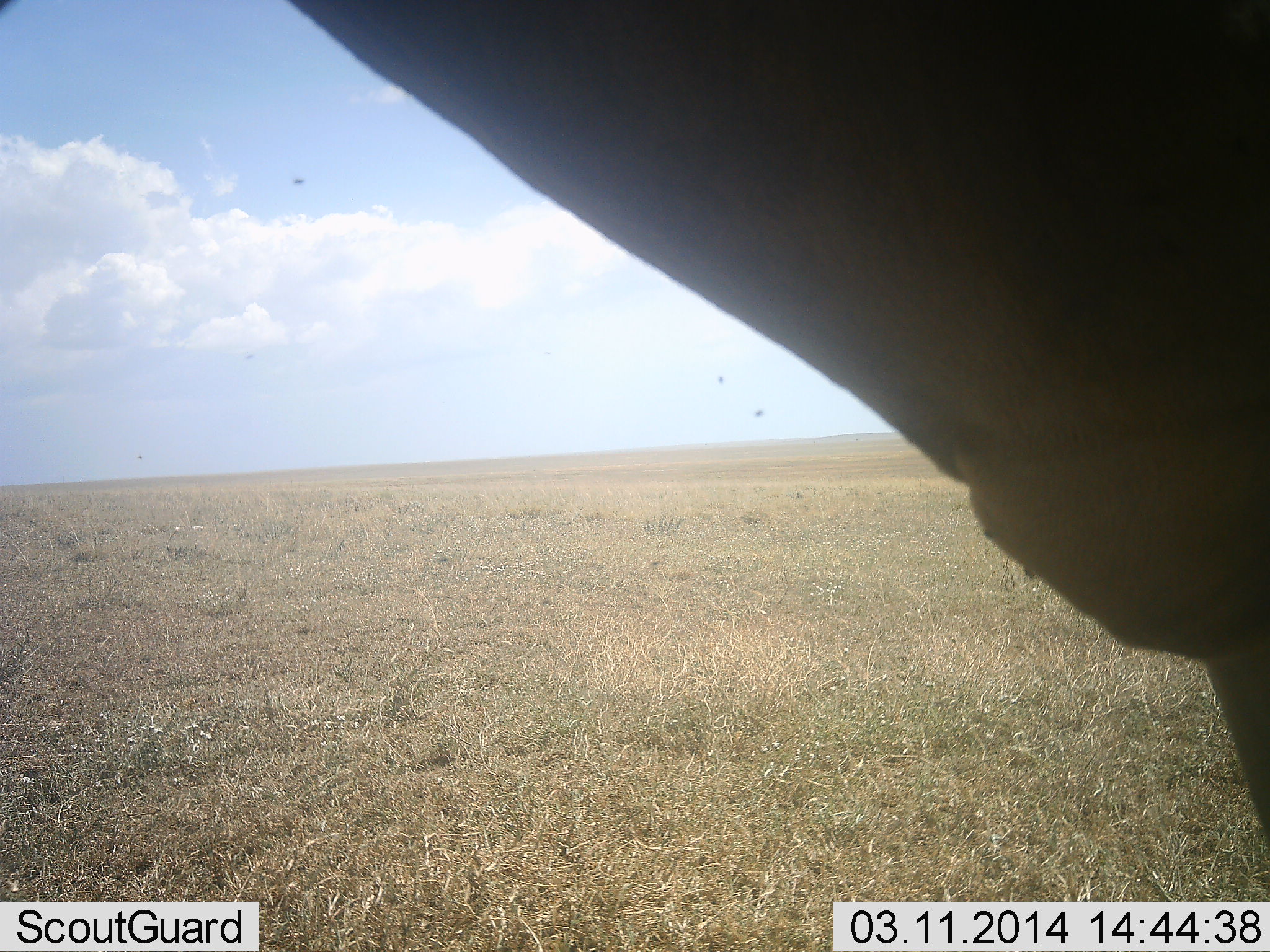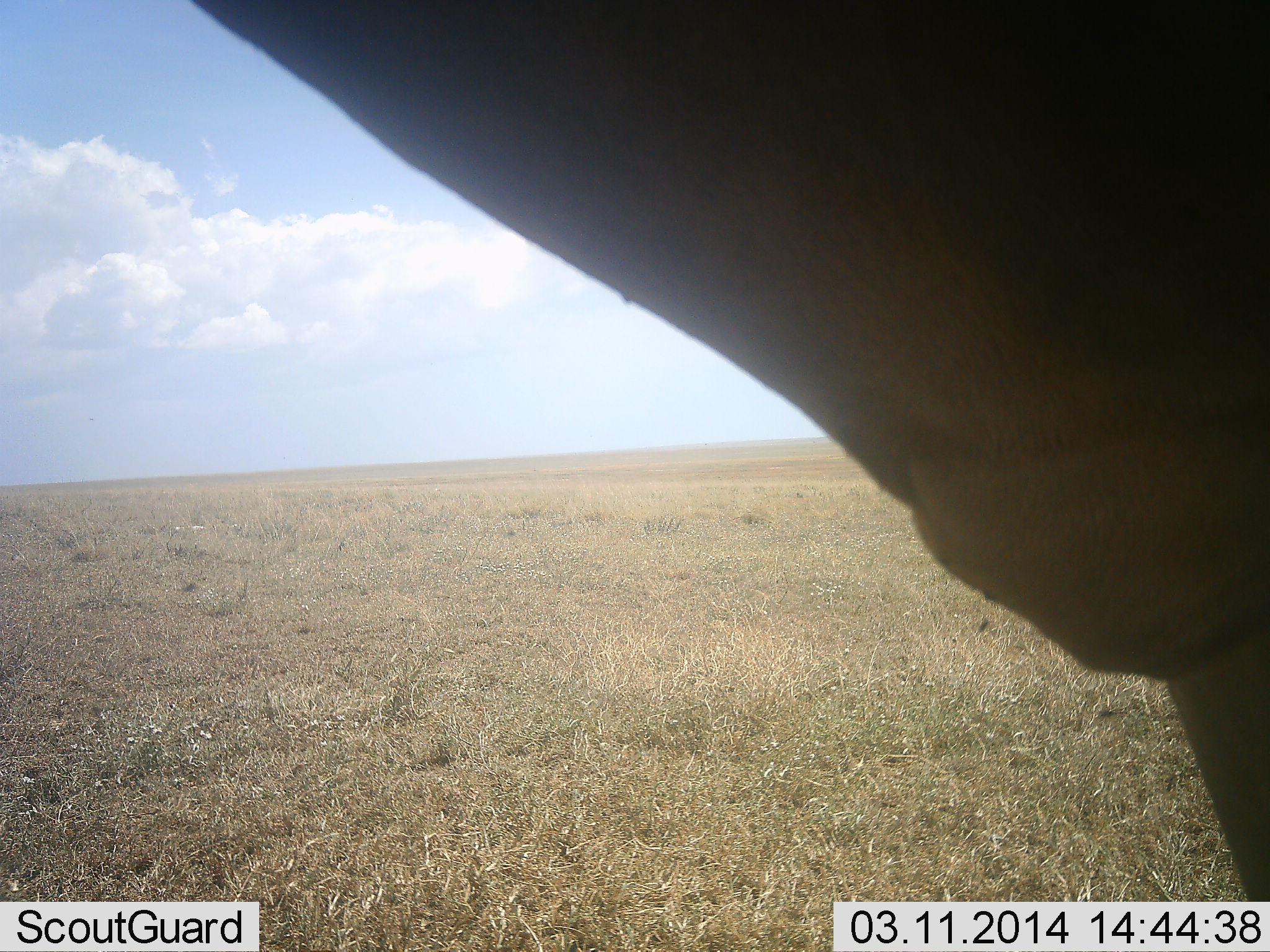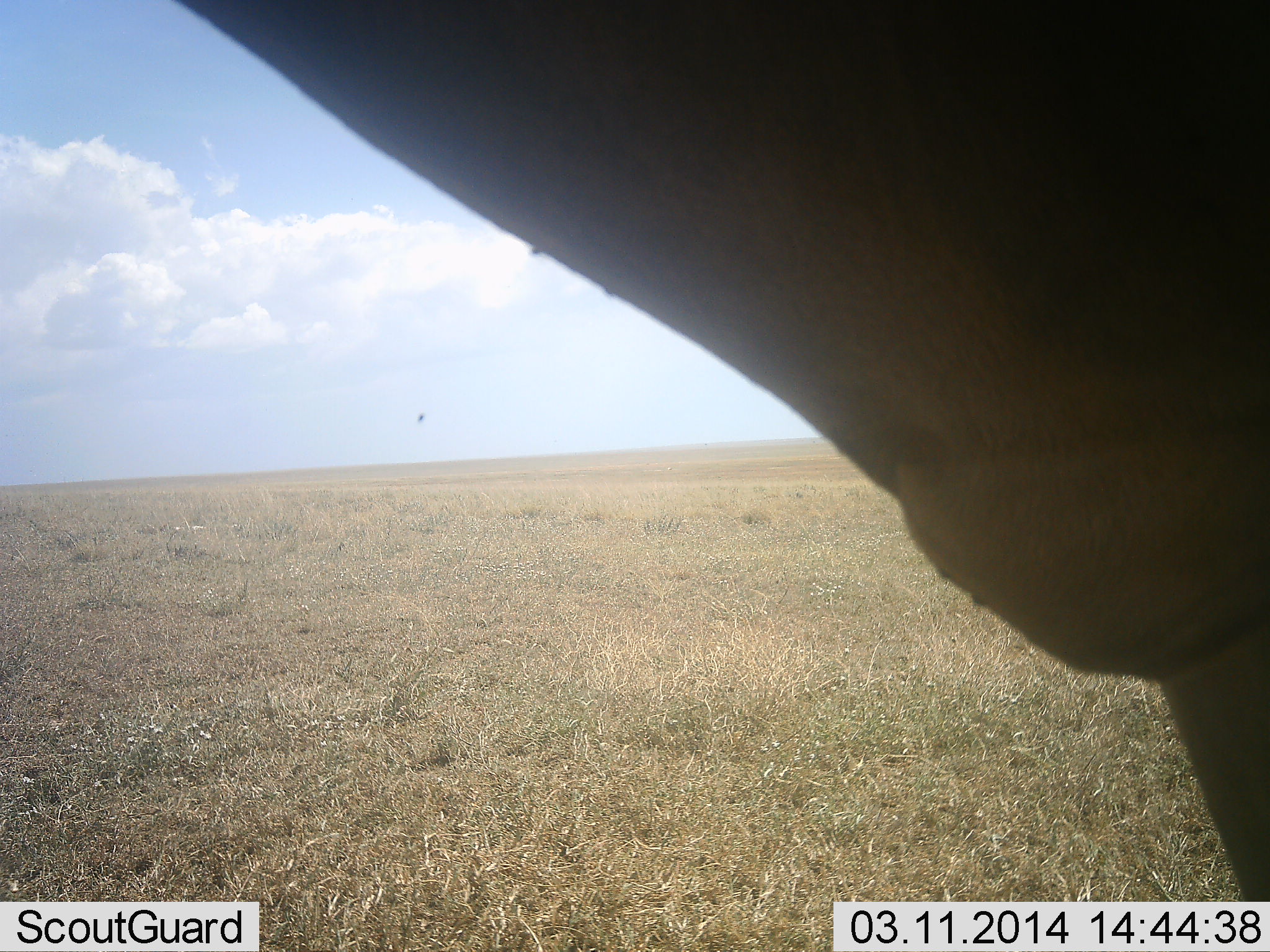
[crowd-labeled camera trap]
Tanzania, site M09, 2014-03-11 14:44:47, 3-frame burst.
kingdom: Animalia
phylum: Chordata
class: Mammalia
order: Artiodactyla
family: Bovidae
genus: Alcelaphus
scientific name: Alcelaphus buselaphus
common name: hartebeest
Hartebeest (Alcelaphus buselaphus), count 1. Behavior (volunteer vote fractions): standing 100%, resting 0%, moving 0%, interacting 0%. Young present (vote fraction): 0%. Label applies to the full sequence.